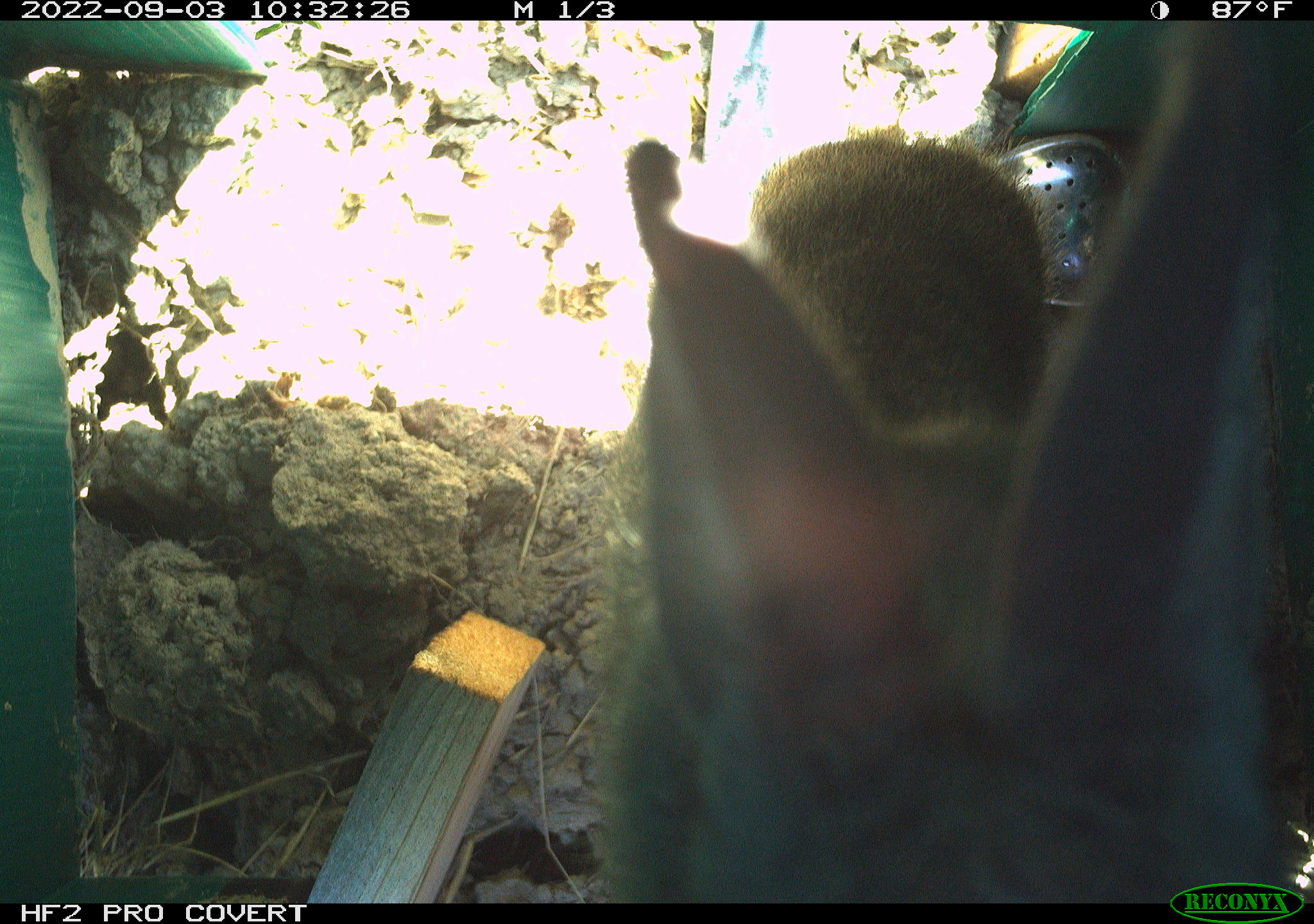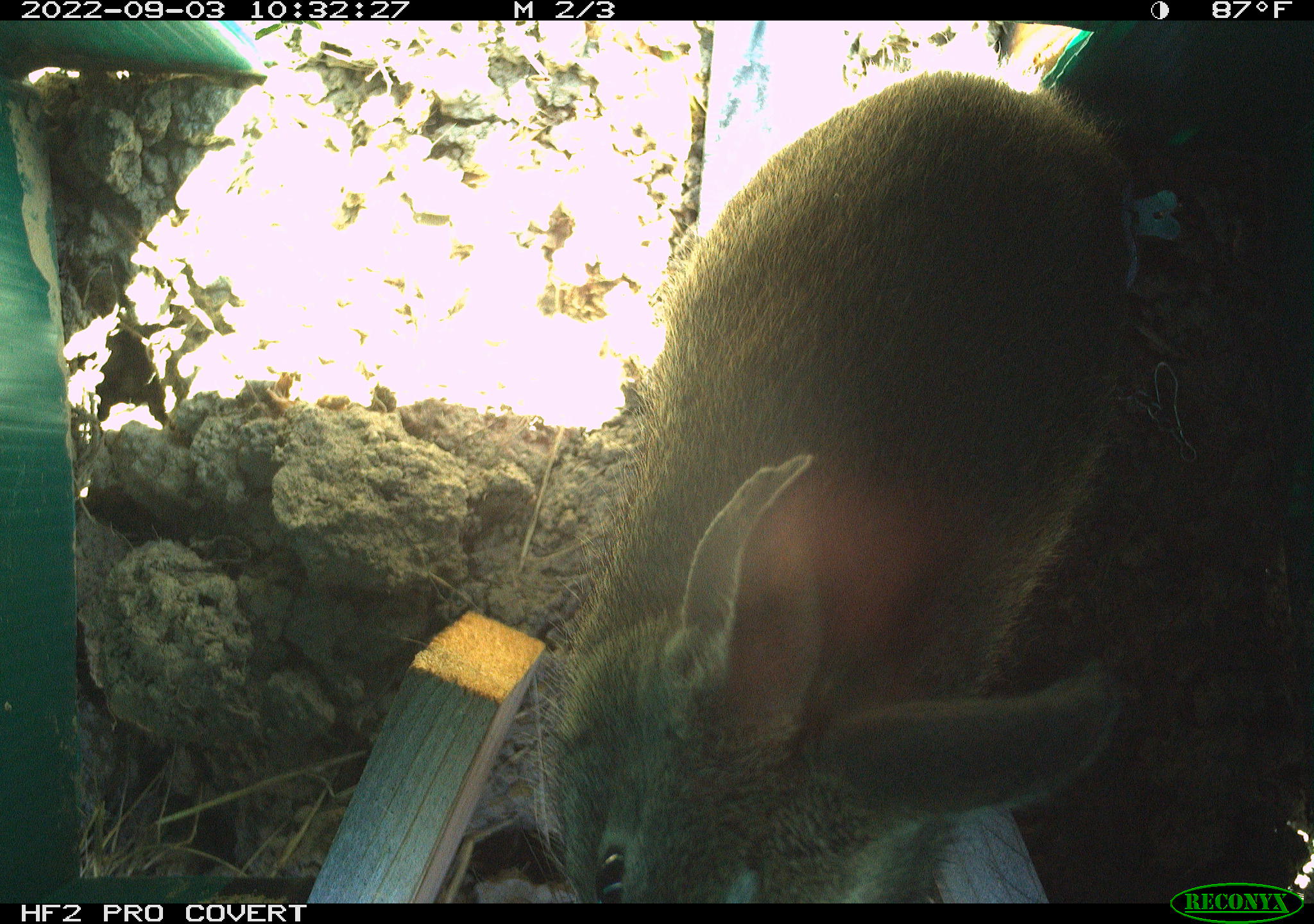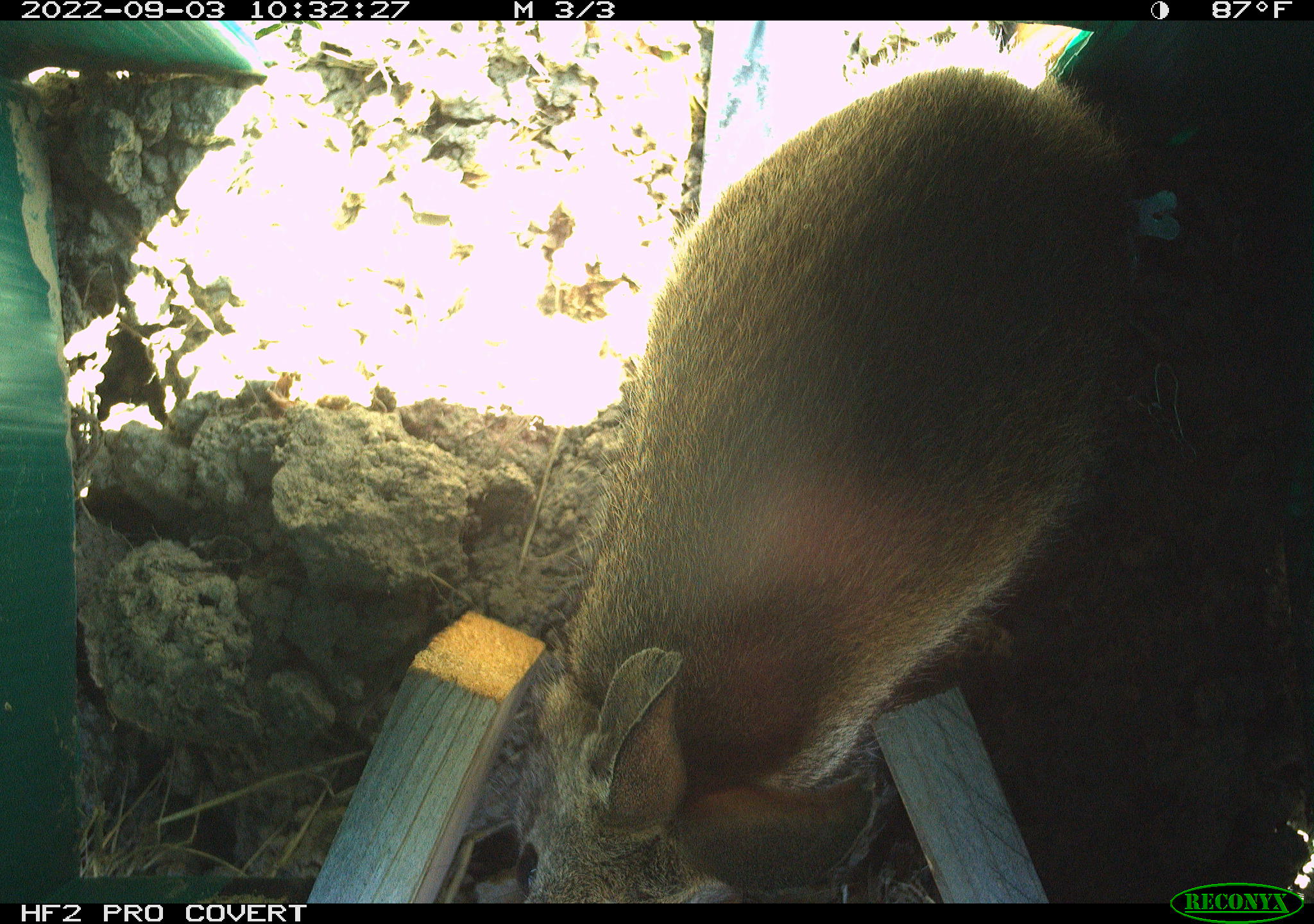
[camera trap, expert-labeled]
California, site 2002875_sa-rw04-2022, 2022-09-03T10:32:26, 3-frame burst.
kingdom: Animalia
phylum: Chordata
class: Mammalia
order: Lagomorpha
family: Leporidae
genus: Sylvilagus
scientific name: Sylvilagus bachmani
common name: brush rabbit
Brush rabbit (Sylvilagus bachmani).